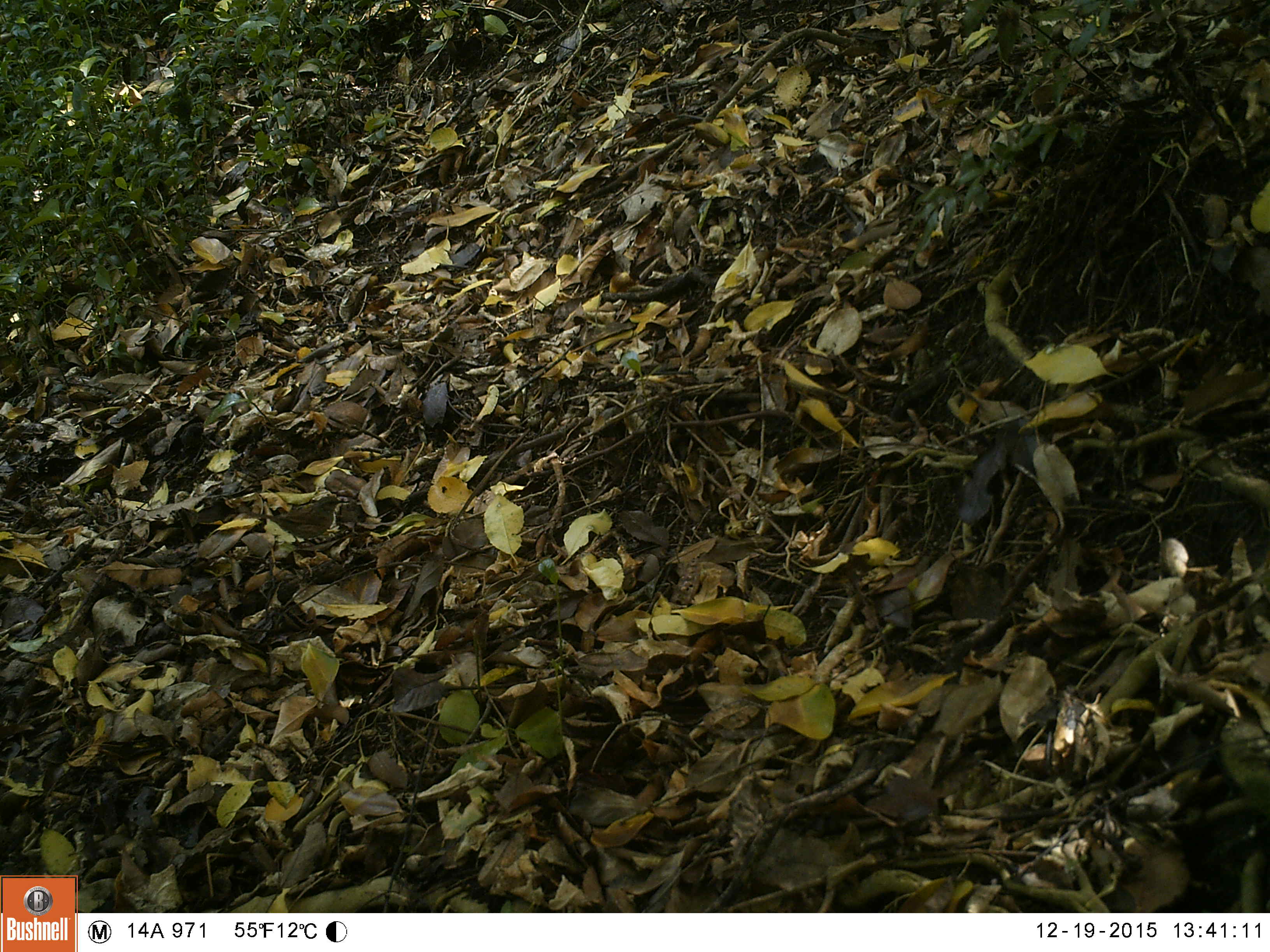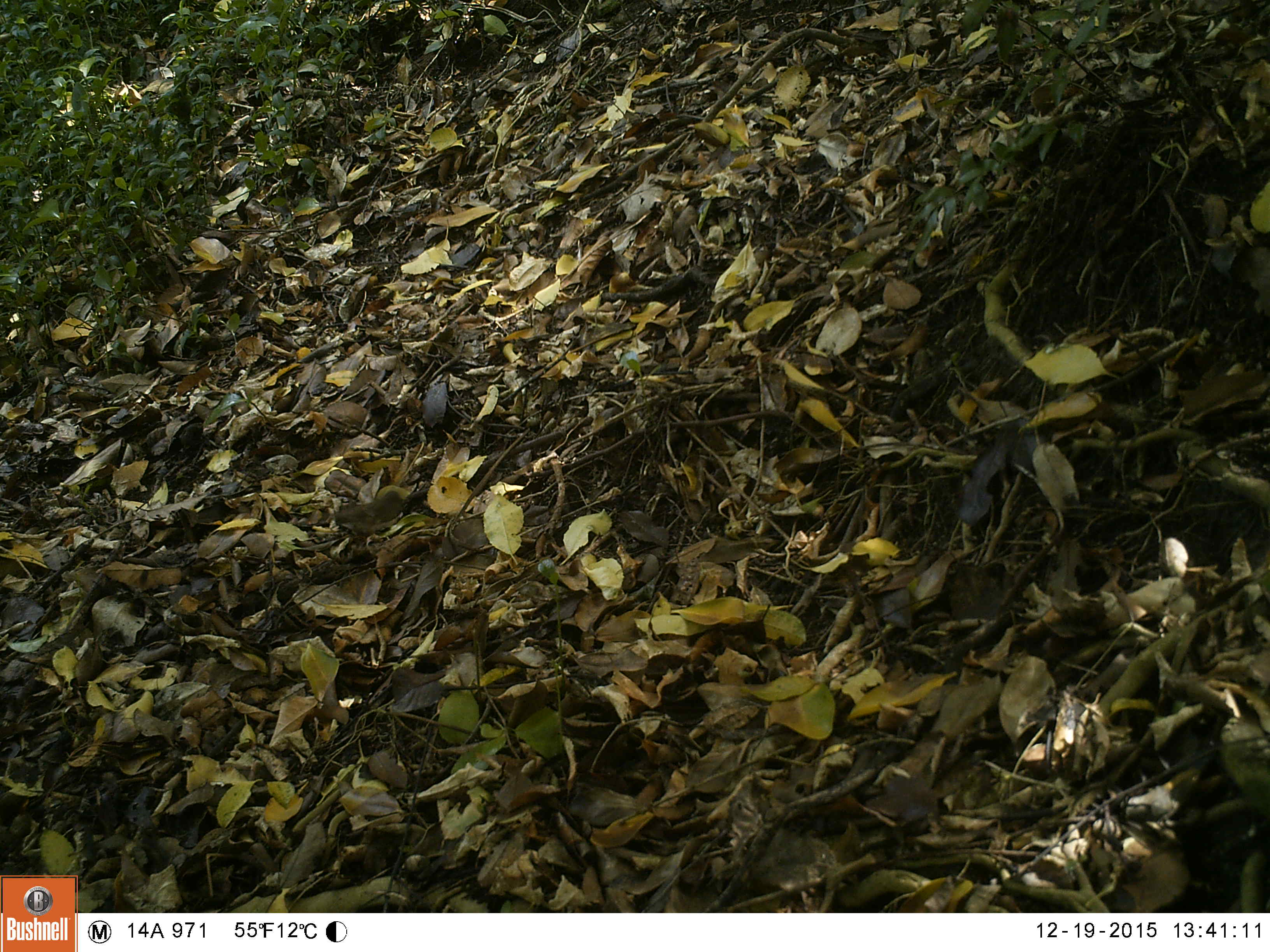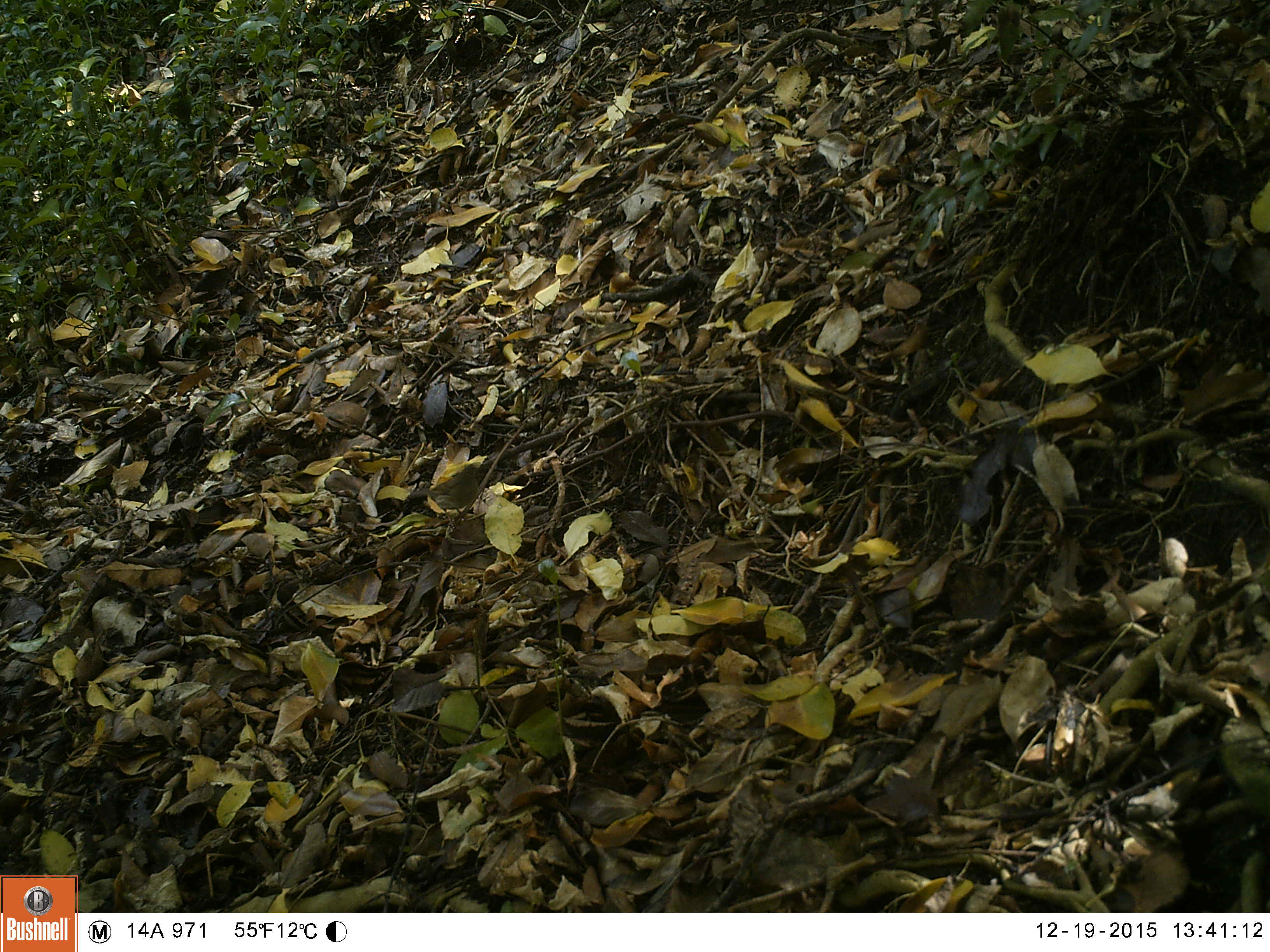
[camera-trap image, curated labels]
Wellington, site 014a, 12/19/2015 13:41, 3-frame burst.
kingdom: Animalia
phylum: Chordata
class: Aves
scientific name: Aves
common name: bird